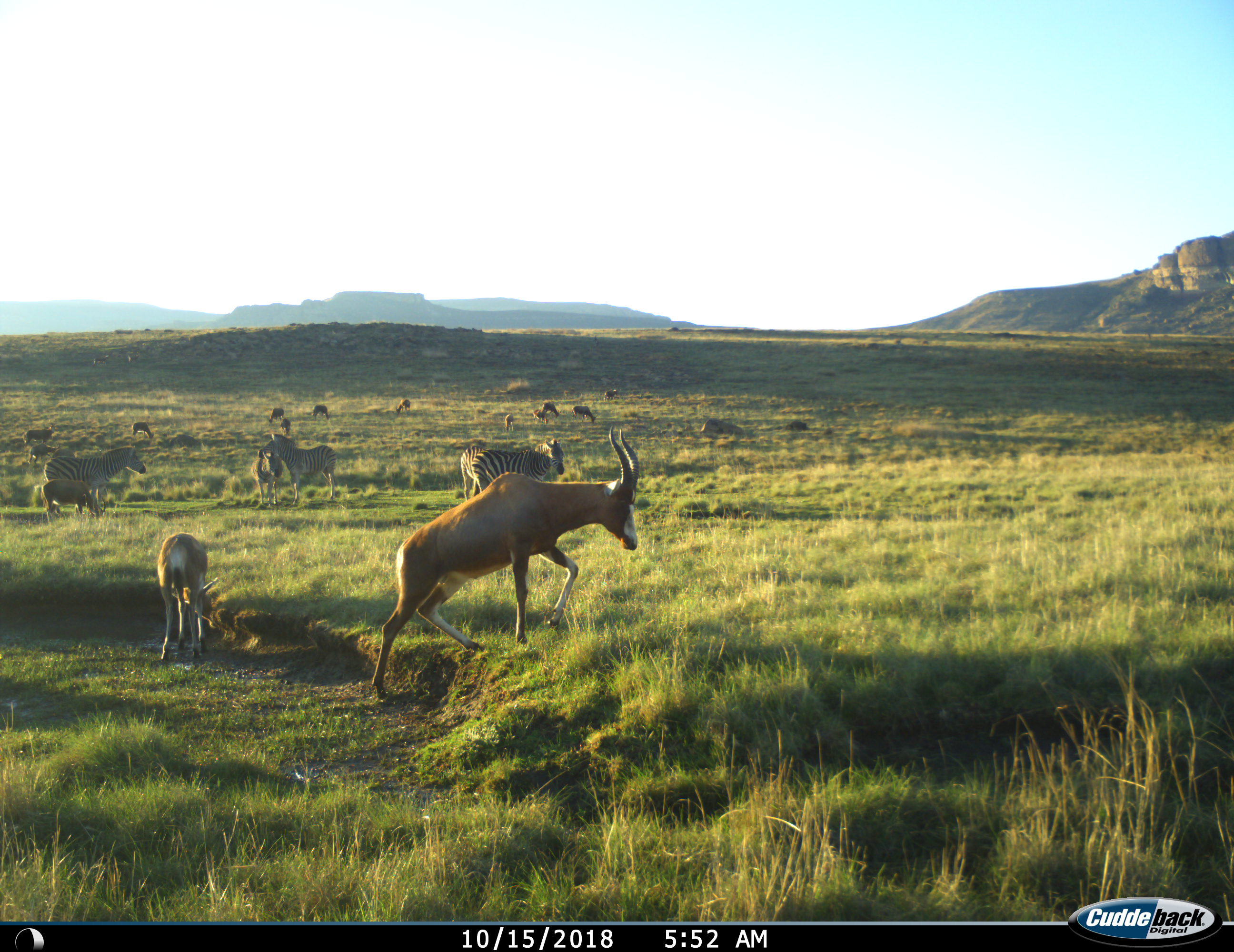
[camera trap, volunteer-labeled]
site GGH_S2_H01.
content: unidentified animal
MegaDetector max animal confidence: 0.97